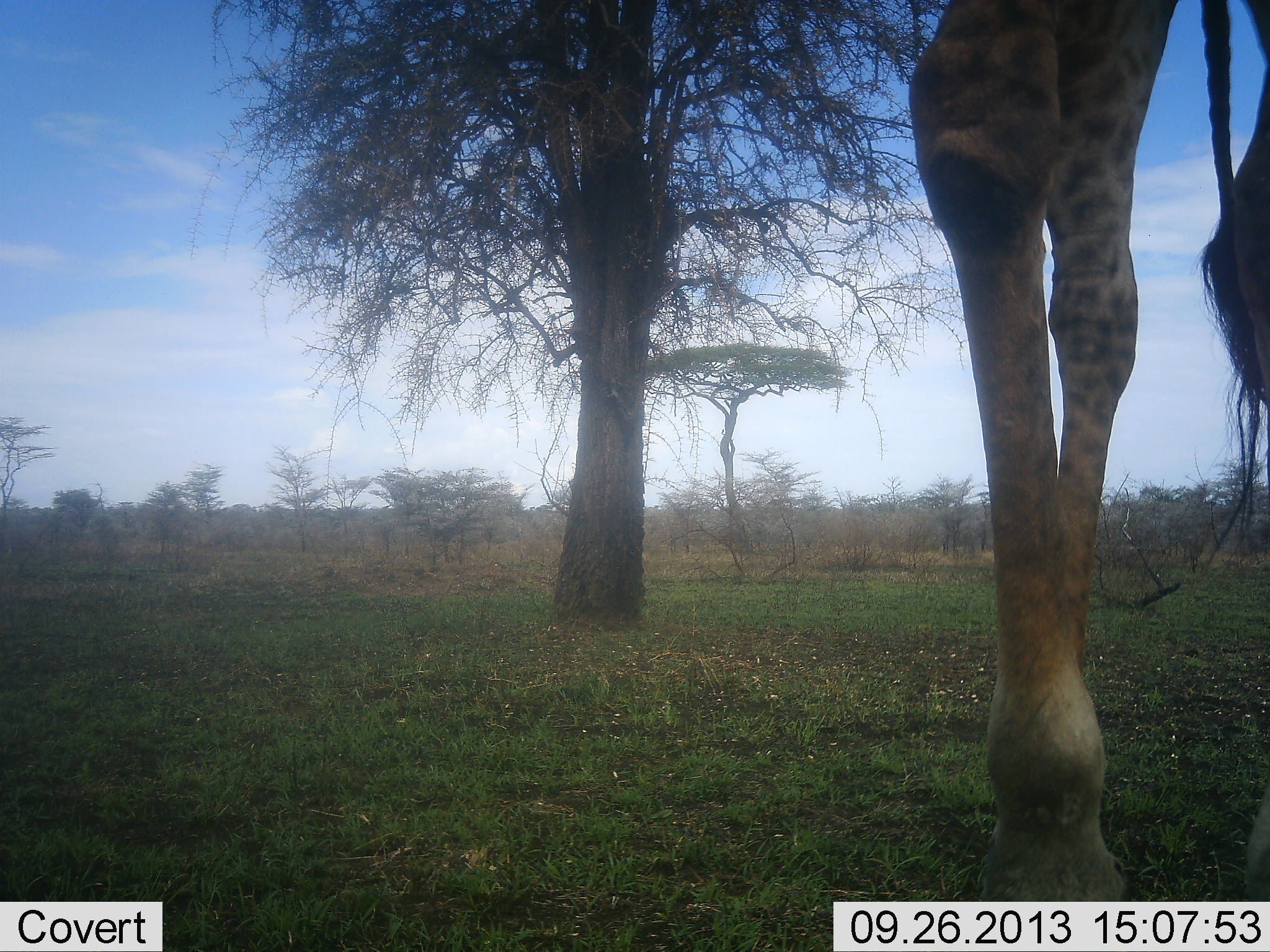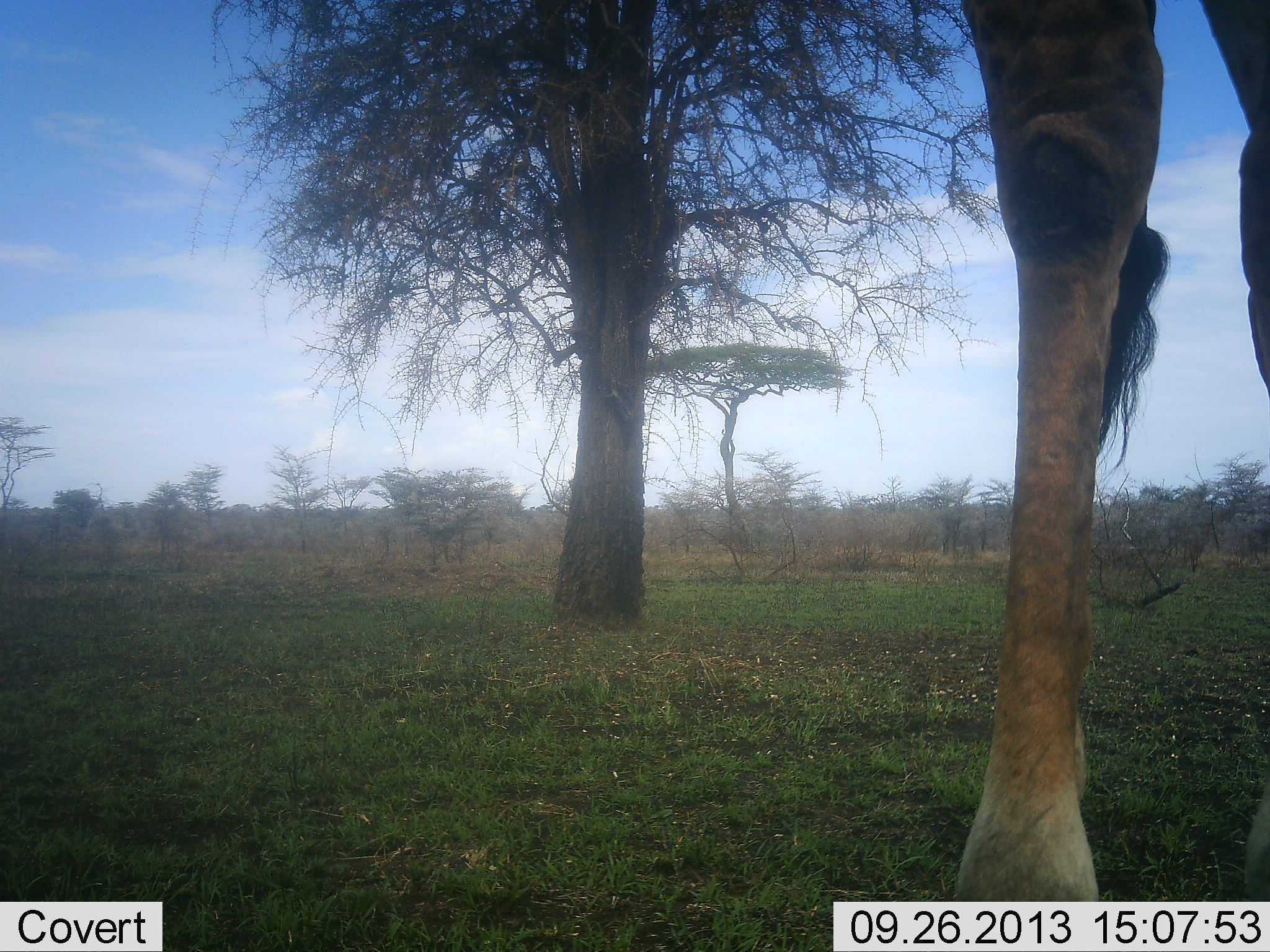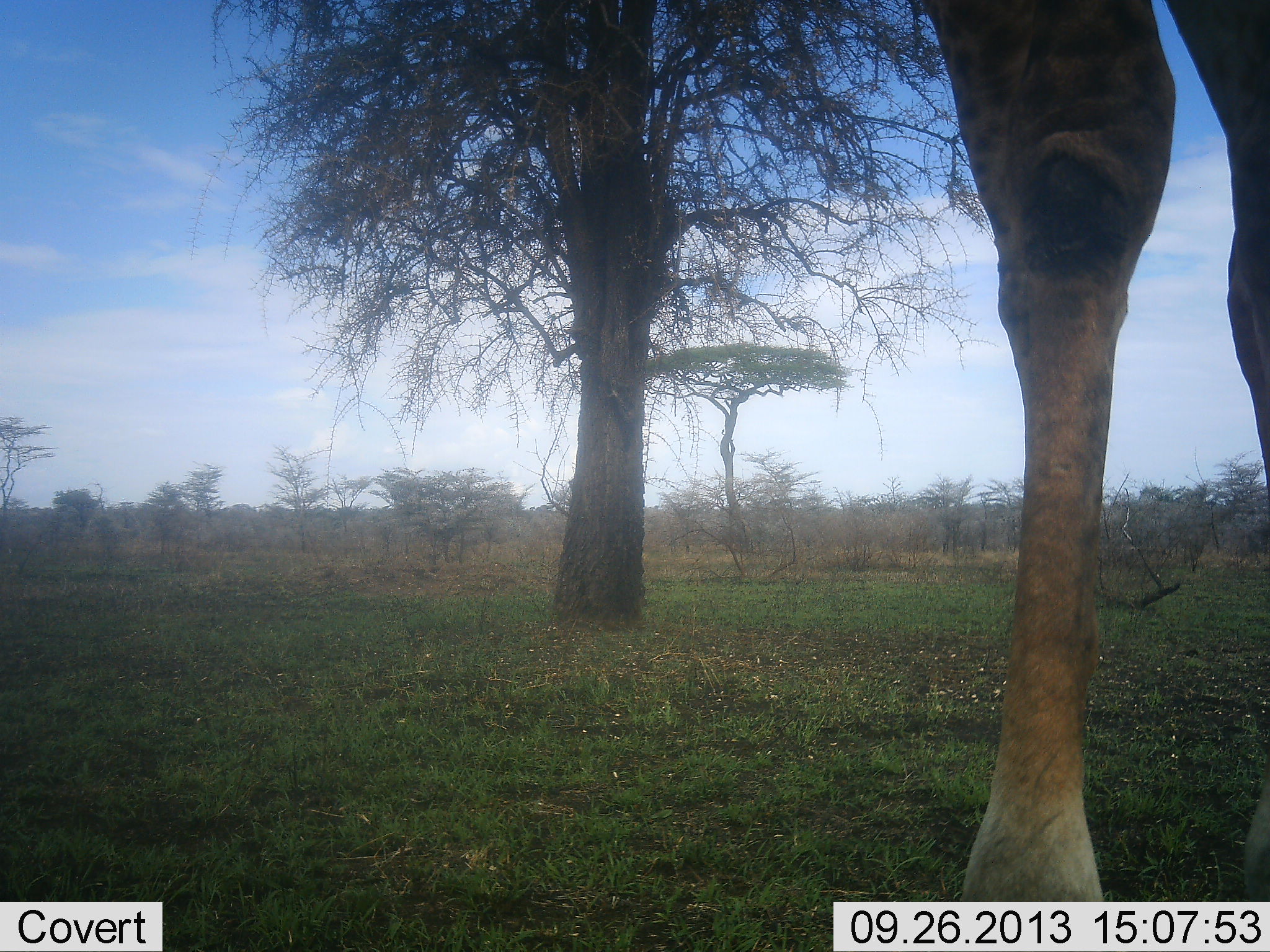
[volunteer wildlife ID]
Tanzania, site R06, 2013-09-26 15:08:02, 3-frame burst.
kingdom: Animalia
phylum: Chordata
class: Mammalia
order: Artiodactyla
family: Giraffidae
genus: Giraffa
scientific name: Giraffa camelopardalis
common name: giraffe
Giraffe (Giraffa camelopardalis), count 1. Behavior (volunteer vote fractions): standing 90%, resting 0%, moving 16%, interacting 3%. Young present (vote fraction): 0%. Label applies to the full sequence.